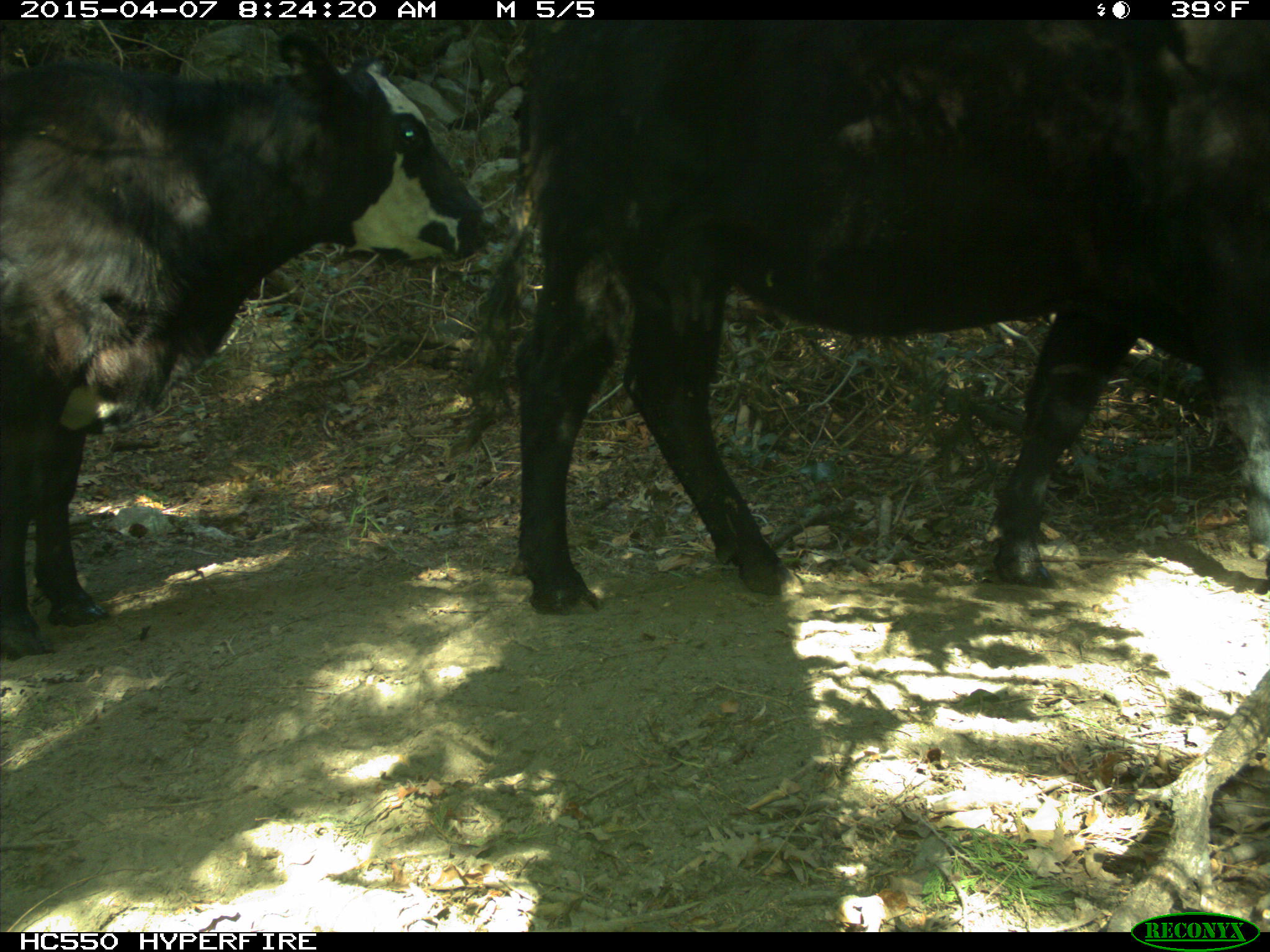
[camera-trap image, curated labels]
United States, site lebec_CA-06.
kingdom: Animalia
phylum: Chordata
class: Mammalia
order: Artiodactyla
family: Bovidae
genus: Bos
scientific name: Bos taurus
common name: domestic cow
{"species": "Bos taurus (domestic cow)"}